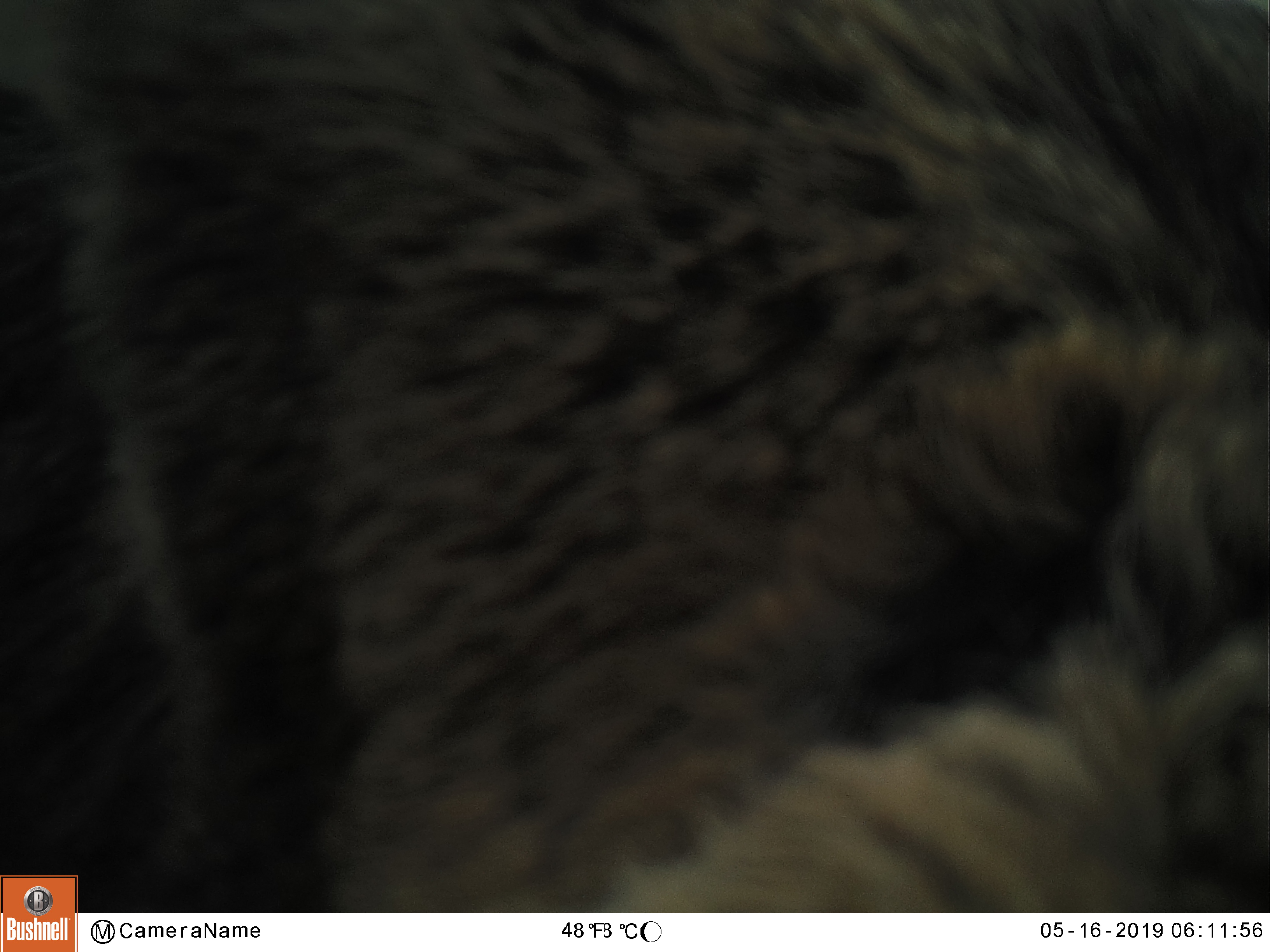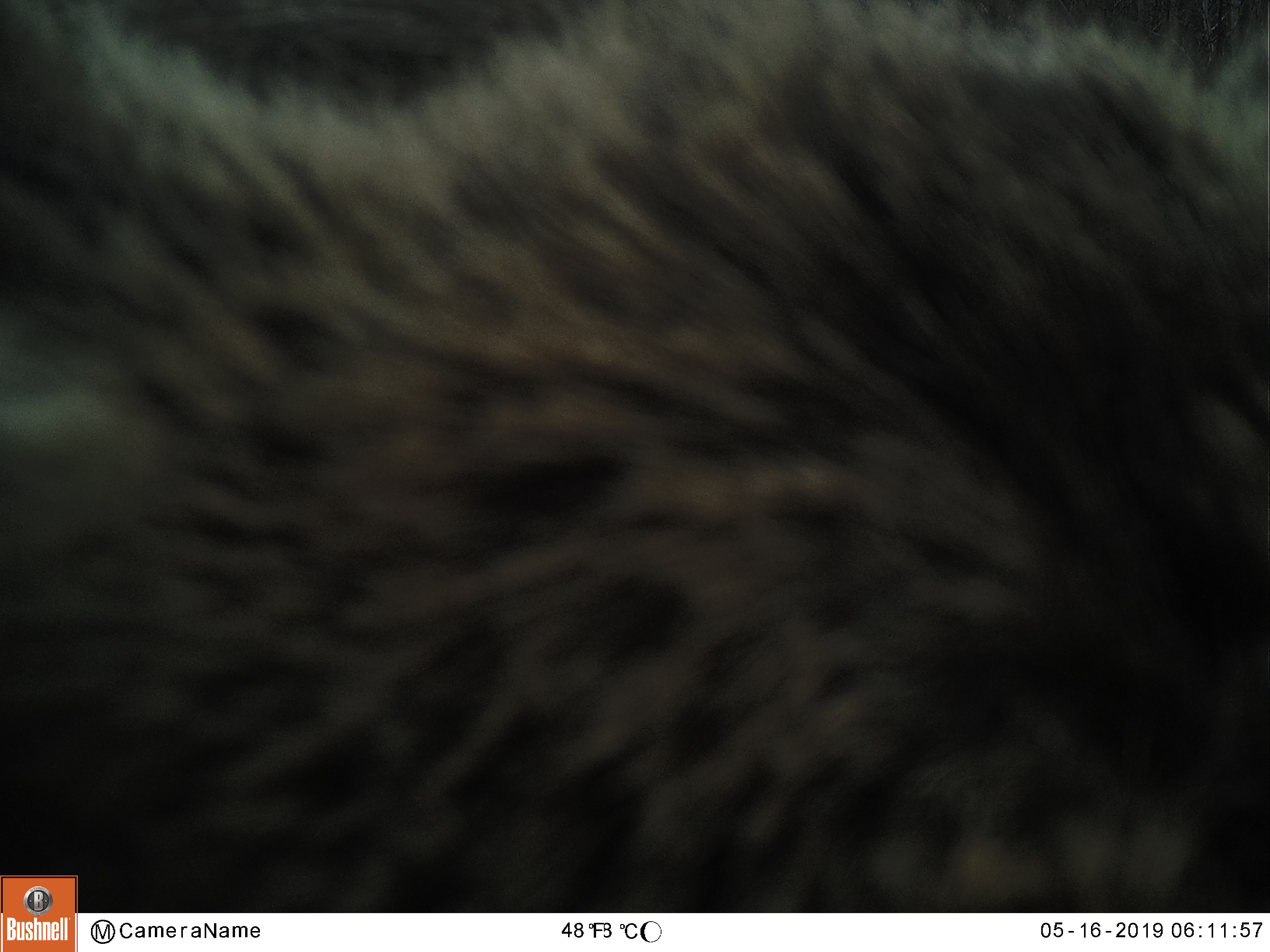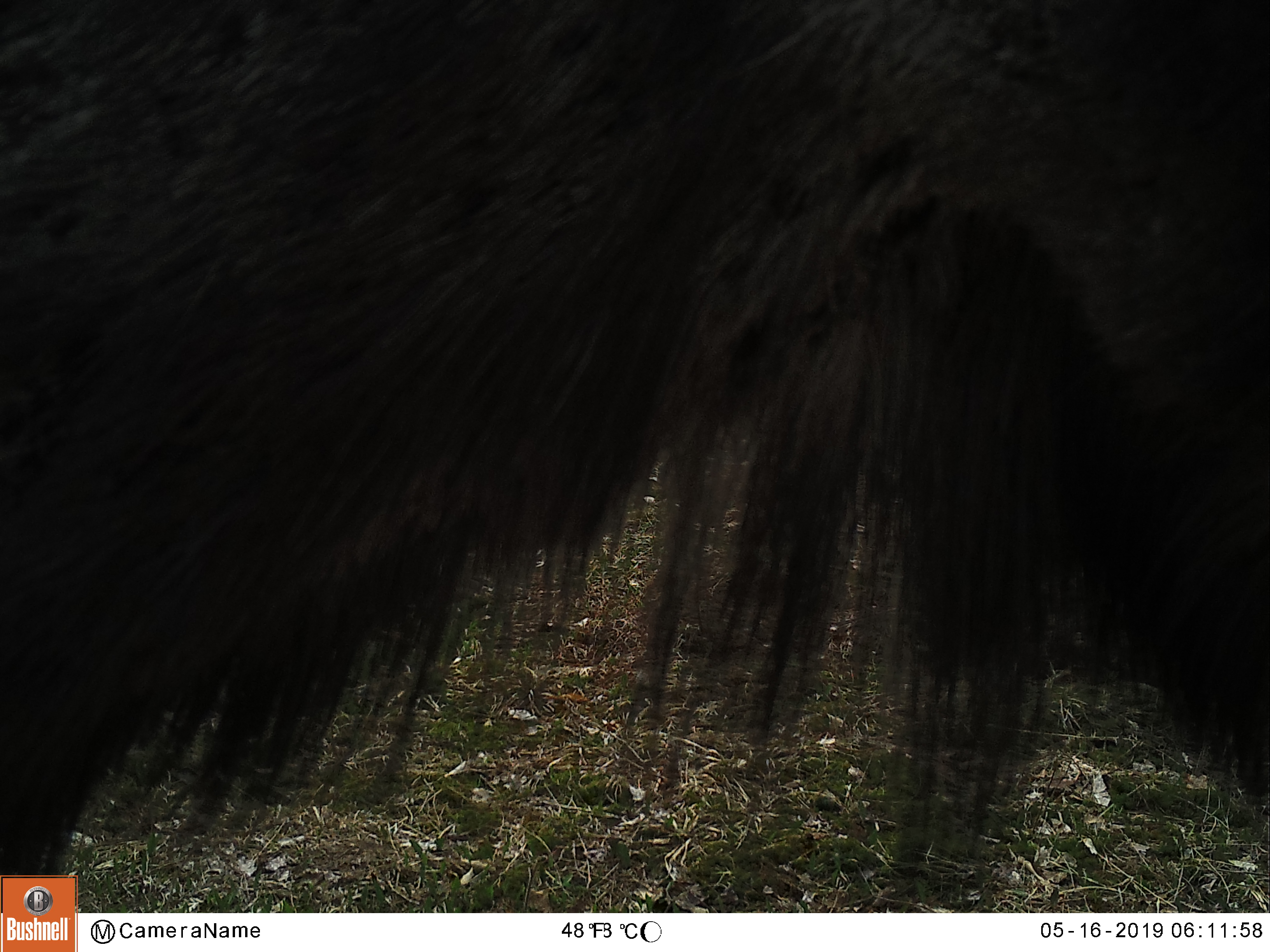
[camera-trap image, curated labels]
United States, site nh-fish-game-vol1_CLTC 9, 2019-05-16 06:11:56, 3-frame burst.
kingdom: Animalia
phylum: Chordata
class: Mammalia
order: Artiodactyla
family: Cervidae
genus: Alces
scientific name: Alces alces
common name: moose